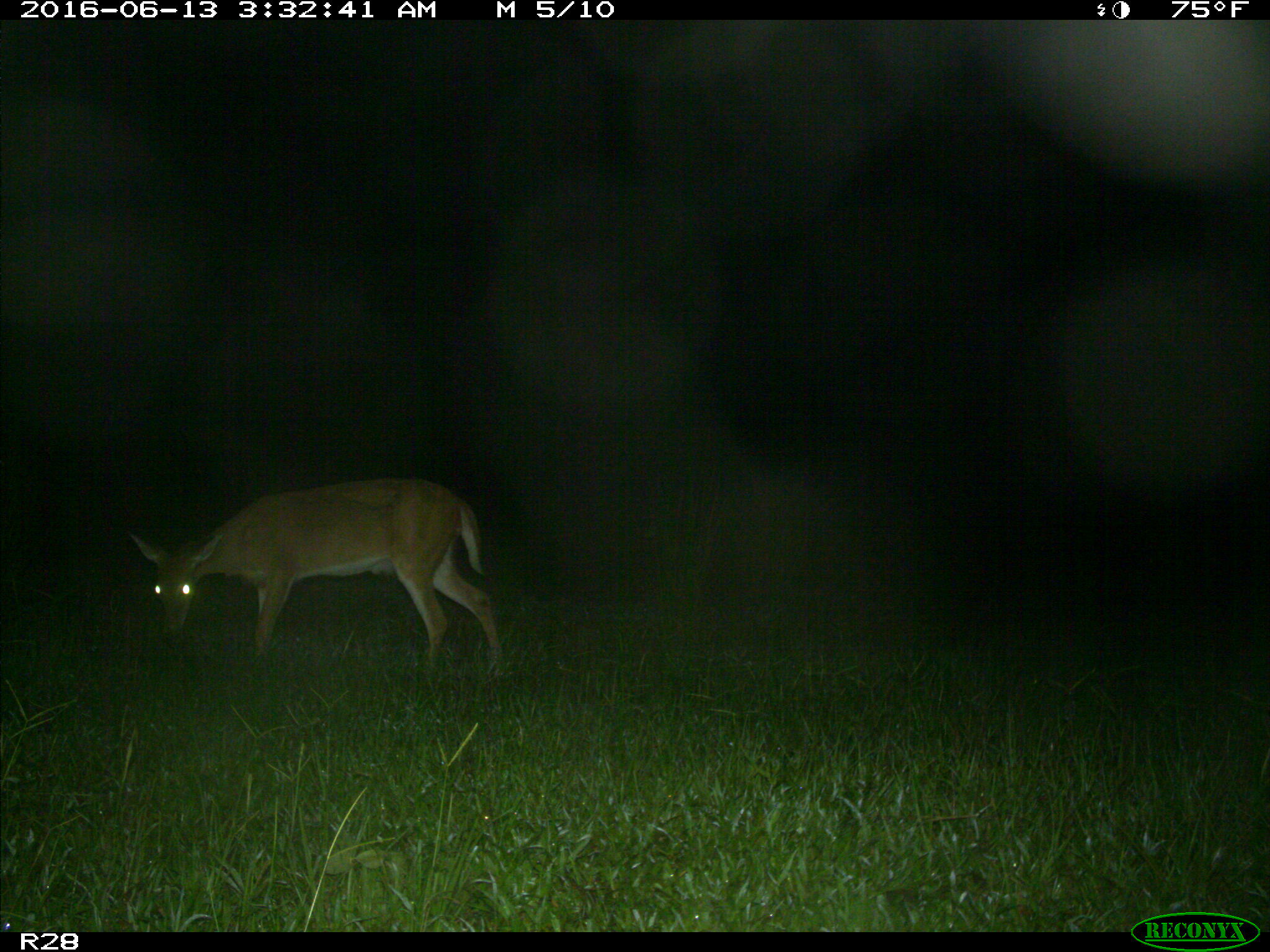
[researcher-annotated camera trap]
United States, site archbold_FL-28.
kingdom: Animalia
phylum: Chordata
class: Mammalia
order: Artiodactyla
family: Cervidae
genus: Odocoileus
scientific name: Odocoileus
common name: deer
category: unidentified deer